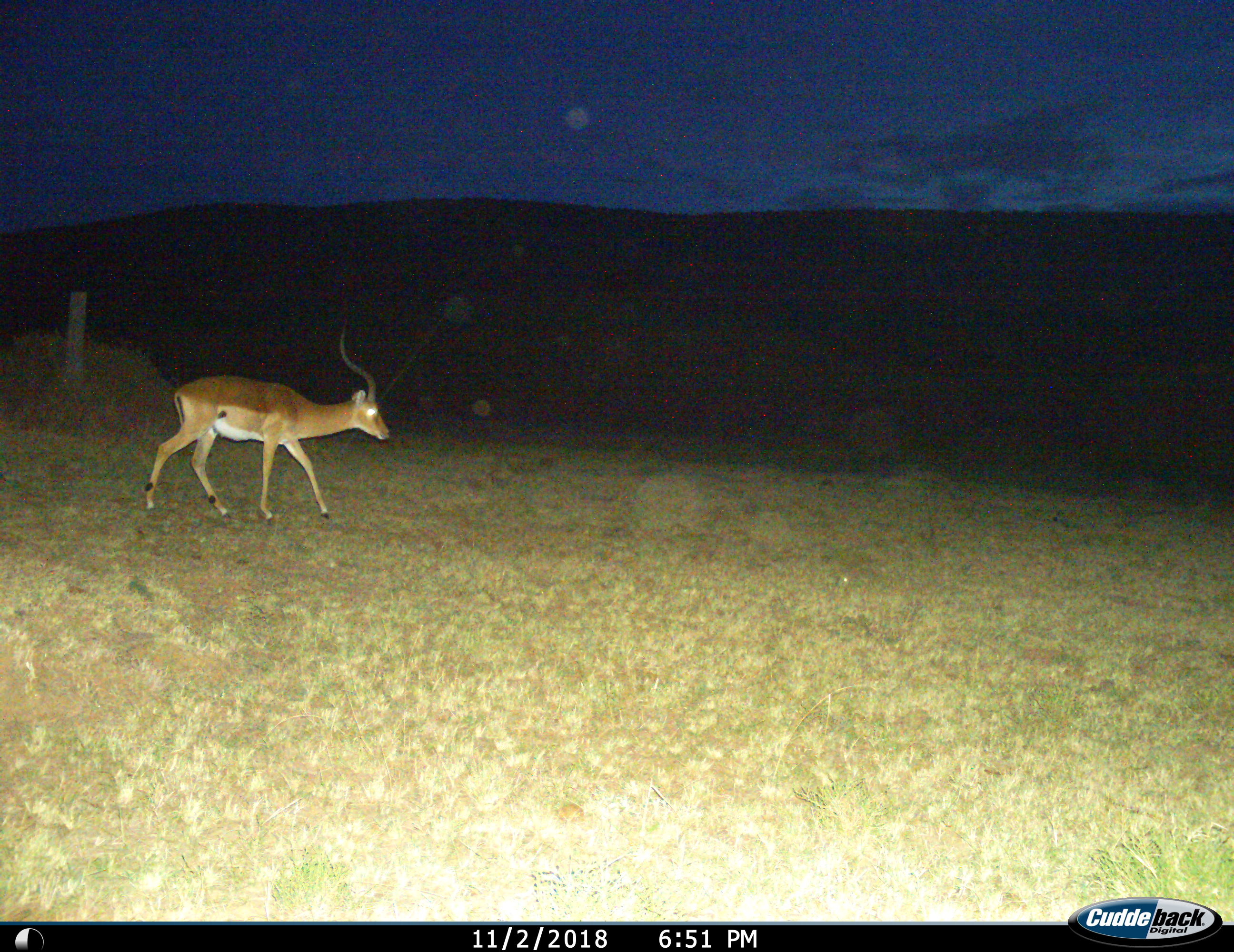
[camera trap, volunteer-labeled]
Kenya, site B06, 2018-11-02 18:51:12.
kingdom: Animalia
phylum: Chordata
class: Mammalia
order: Artiodactyla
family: Bovidae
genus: Aepyceros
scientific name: Aepyceros melampus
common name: impala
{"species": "impala (Aepyceros melampus)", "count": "1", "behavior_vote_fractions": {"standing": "12%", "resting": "0%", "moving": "88%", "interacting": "0%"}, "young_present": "0%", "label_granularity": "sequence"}